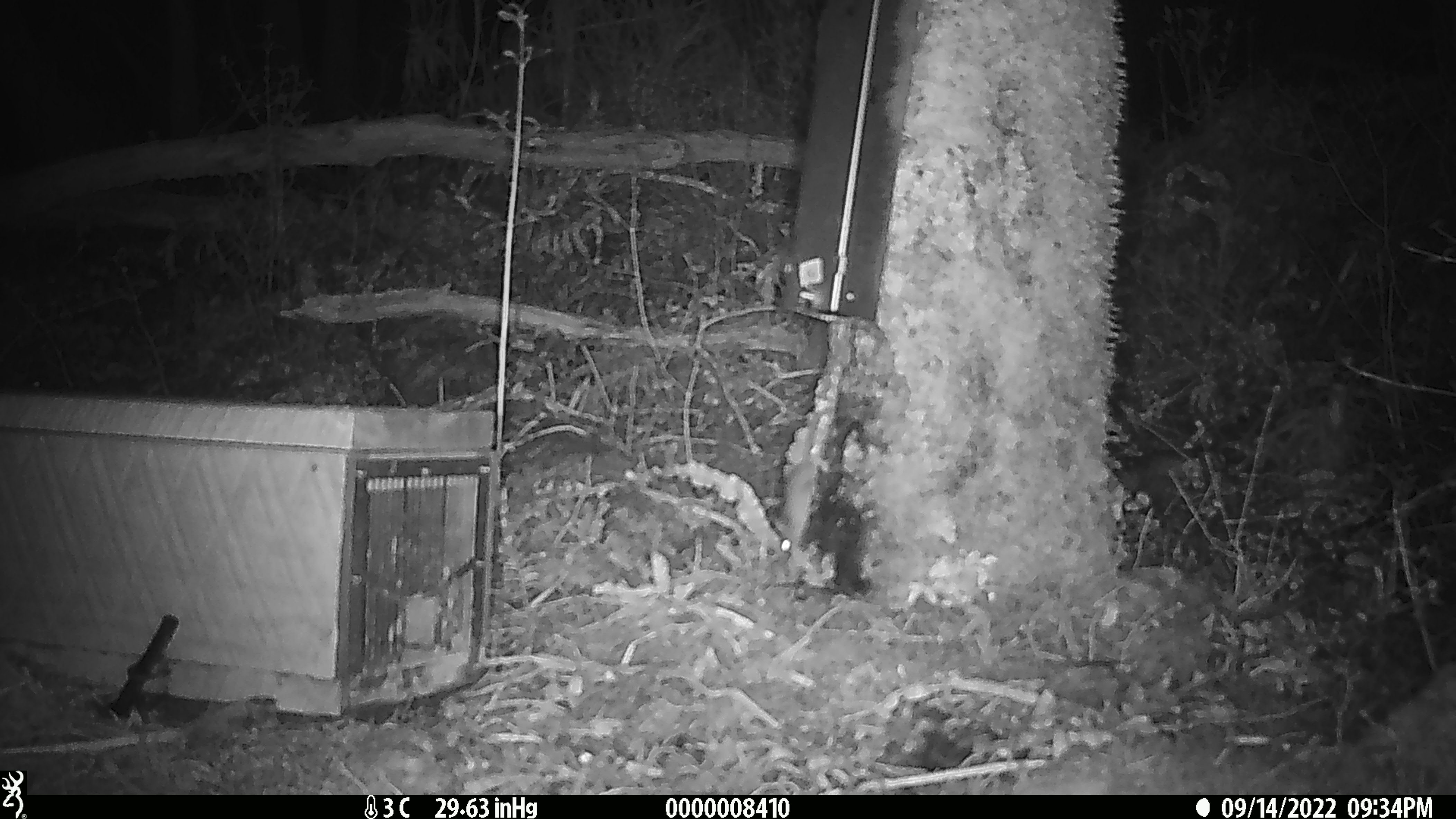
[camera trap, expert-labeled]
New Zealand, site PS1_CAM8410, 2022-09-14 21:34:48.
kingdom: Animalia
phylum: Chordata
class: Mammalia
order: Rodentia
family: Muridae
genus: Mus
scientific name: Mus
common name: mouse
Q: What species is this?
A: Mouse (Mus).